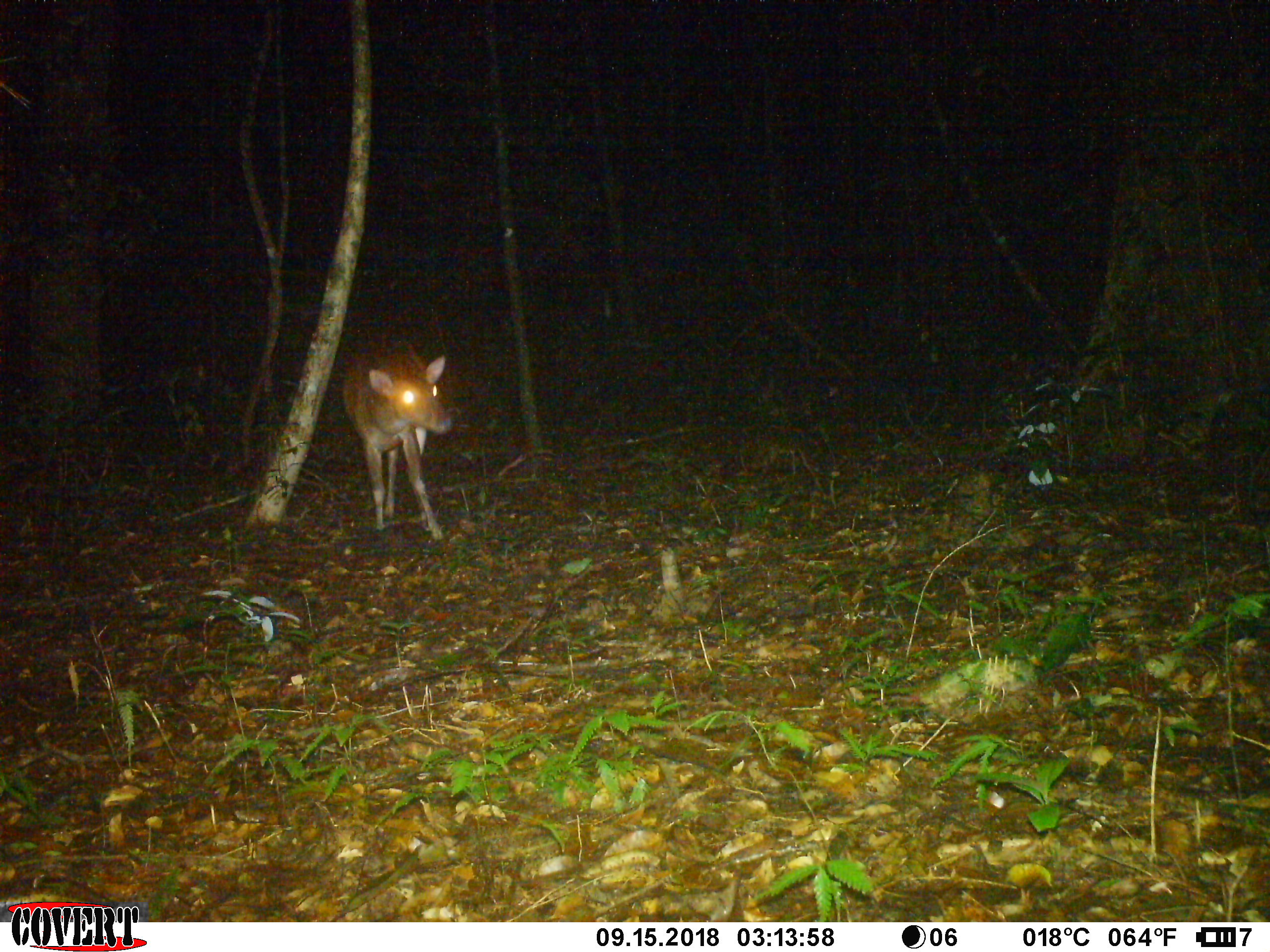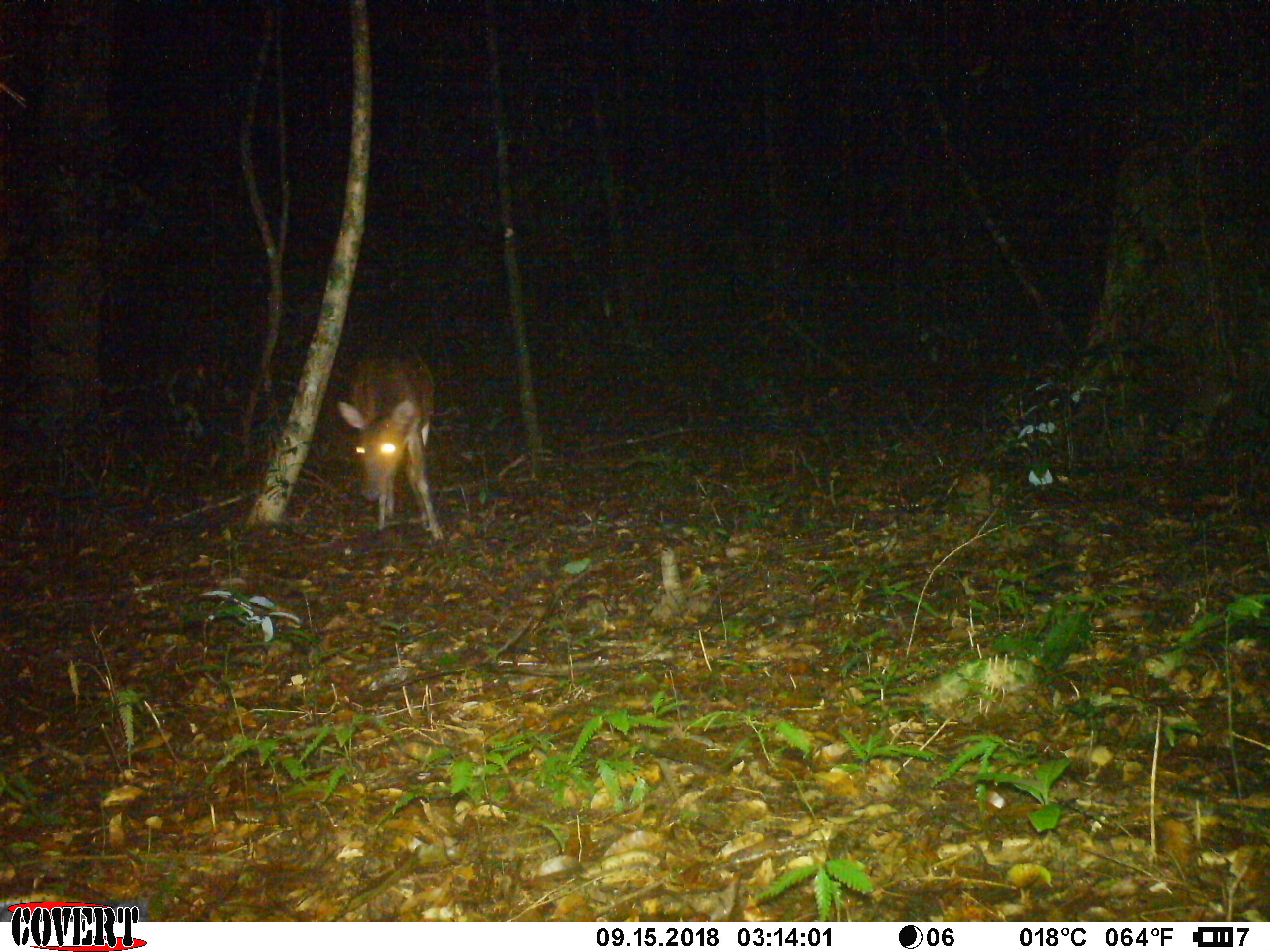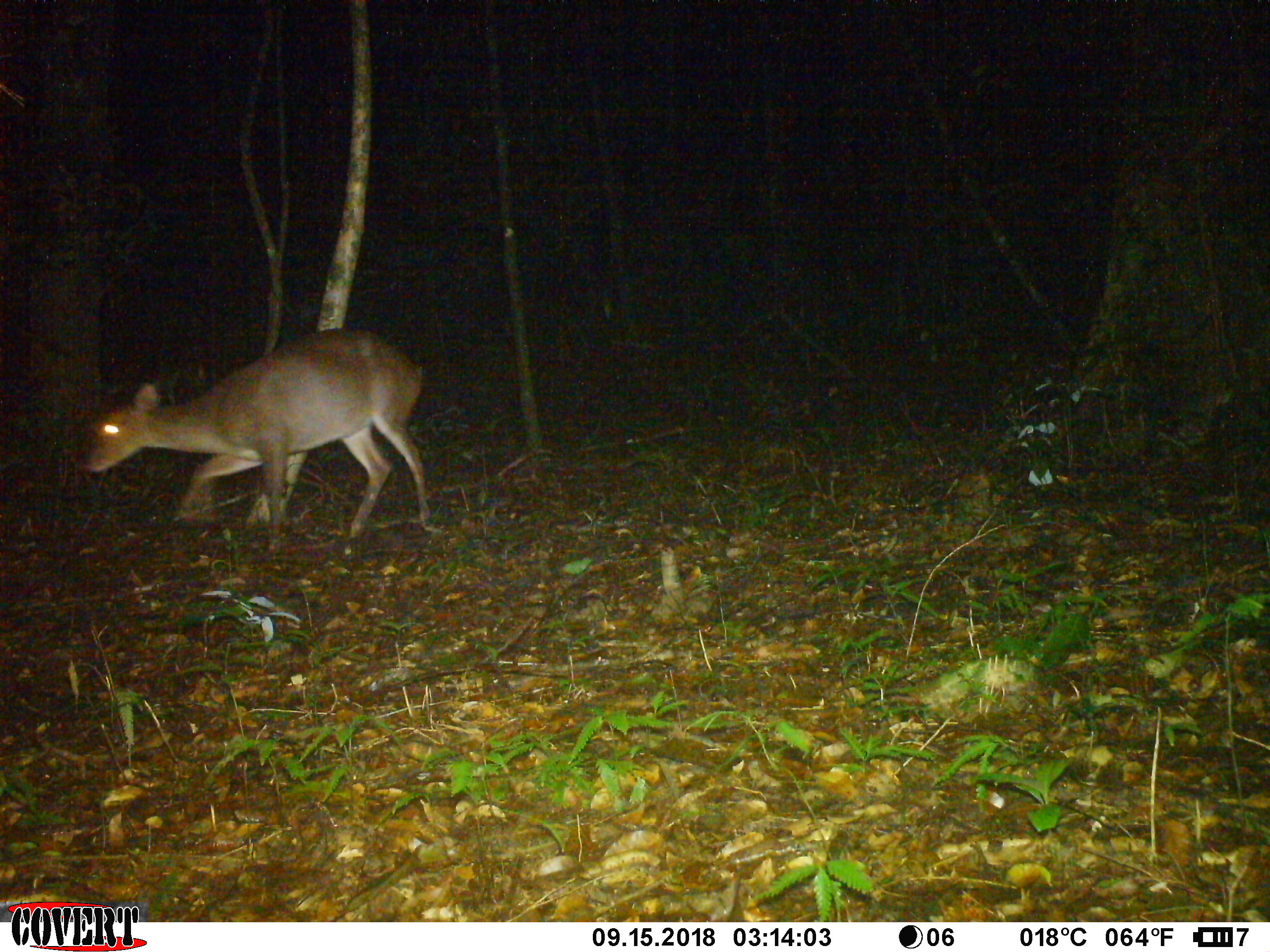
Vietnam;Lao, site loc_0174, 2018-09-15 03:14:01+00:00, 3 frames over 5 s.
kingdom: Animalia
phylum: Chordata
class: Mammalia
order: Artiodactyla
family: Cervidae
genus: Muntiacus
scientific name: Muntiacus vuquangensis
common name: large-antlered muntjac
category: large antlered muntjac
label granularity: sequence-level